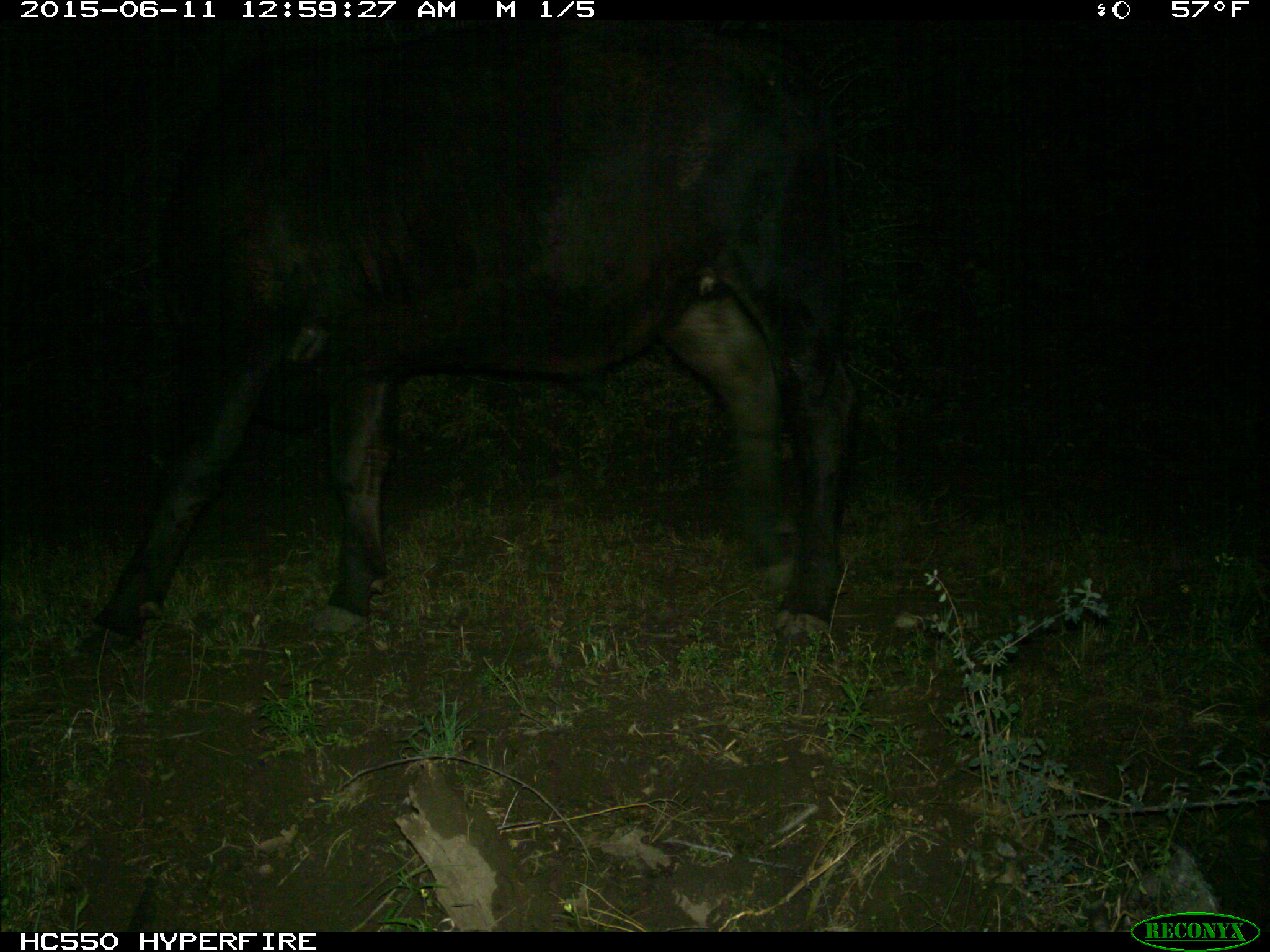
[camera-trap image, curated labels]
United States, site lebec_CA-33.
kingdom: Animalia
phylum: Chordata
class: Mammalia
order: Artiodactyla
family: Bovidae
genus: Bos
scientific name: Bos taurus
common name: domestic cow